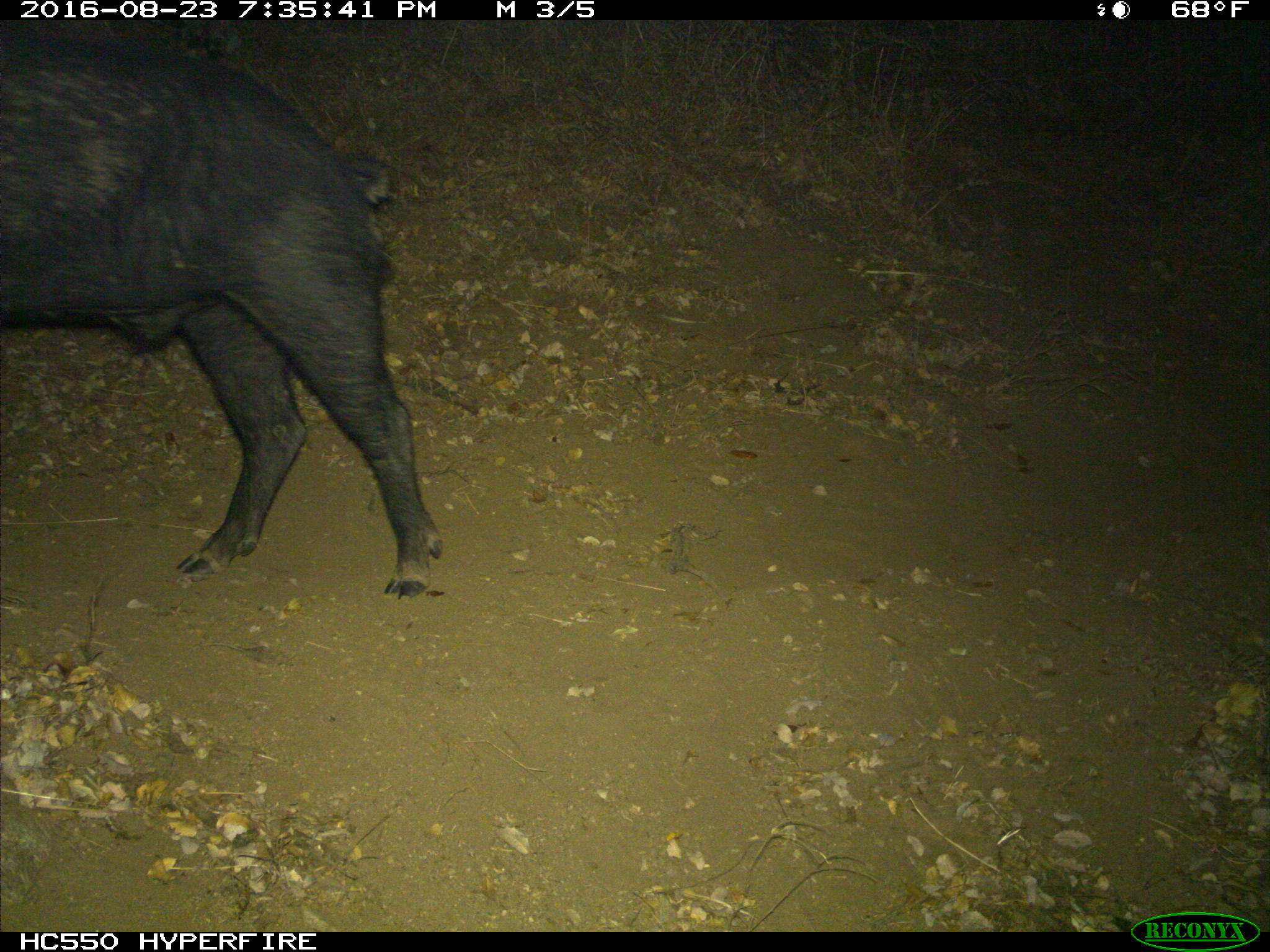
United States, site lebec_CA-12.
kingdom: Animalia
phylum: Chordata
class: Mammalia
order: Artiodactyla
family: Suidae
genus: Sus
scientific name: Sus scrofa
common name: wild boar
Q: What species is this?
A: Sus scrofa (wild boar).